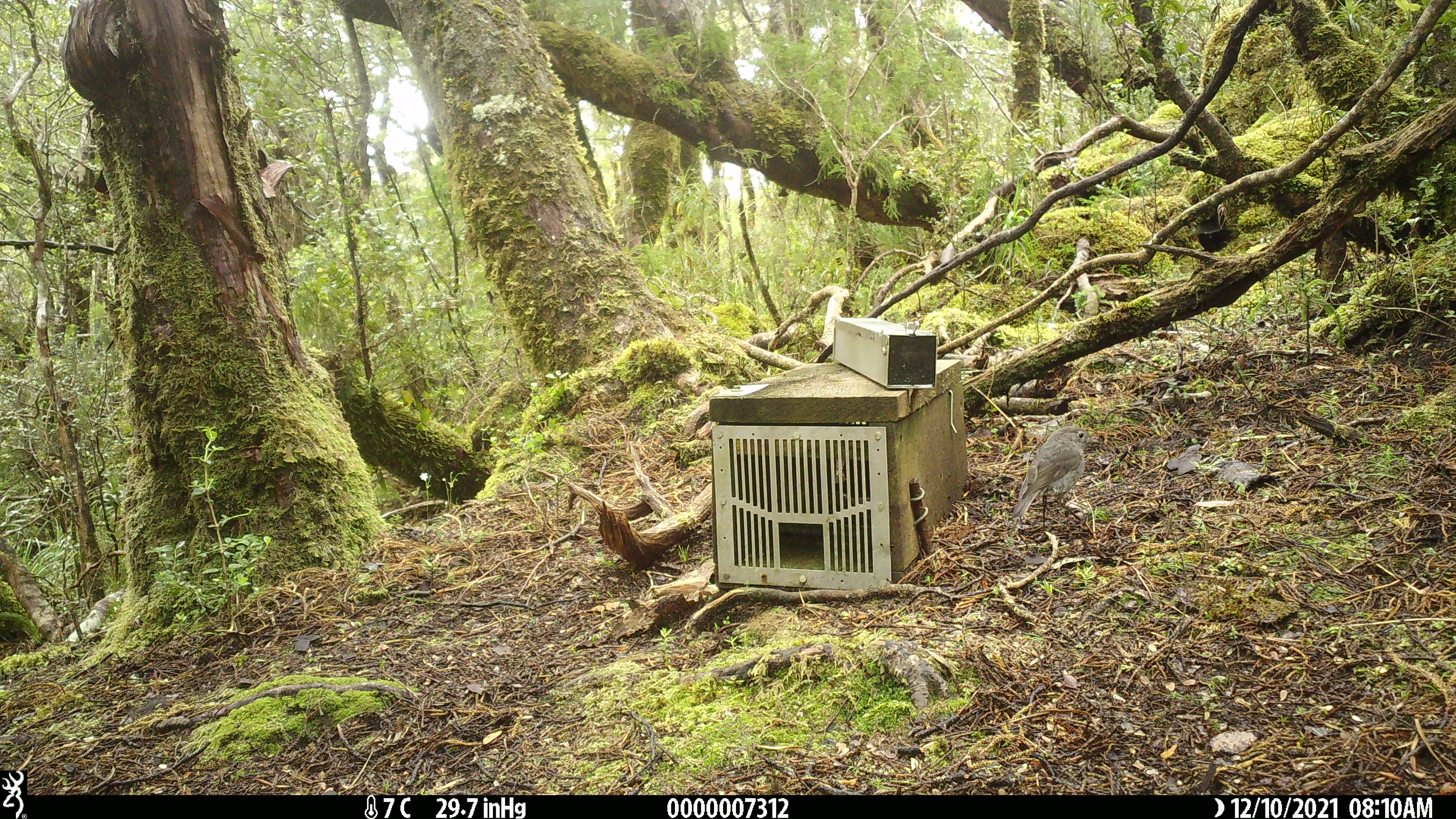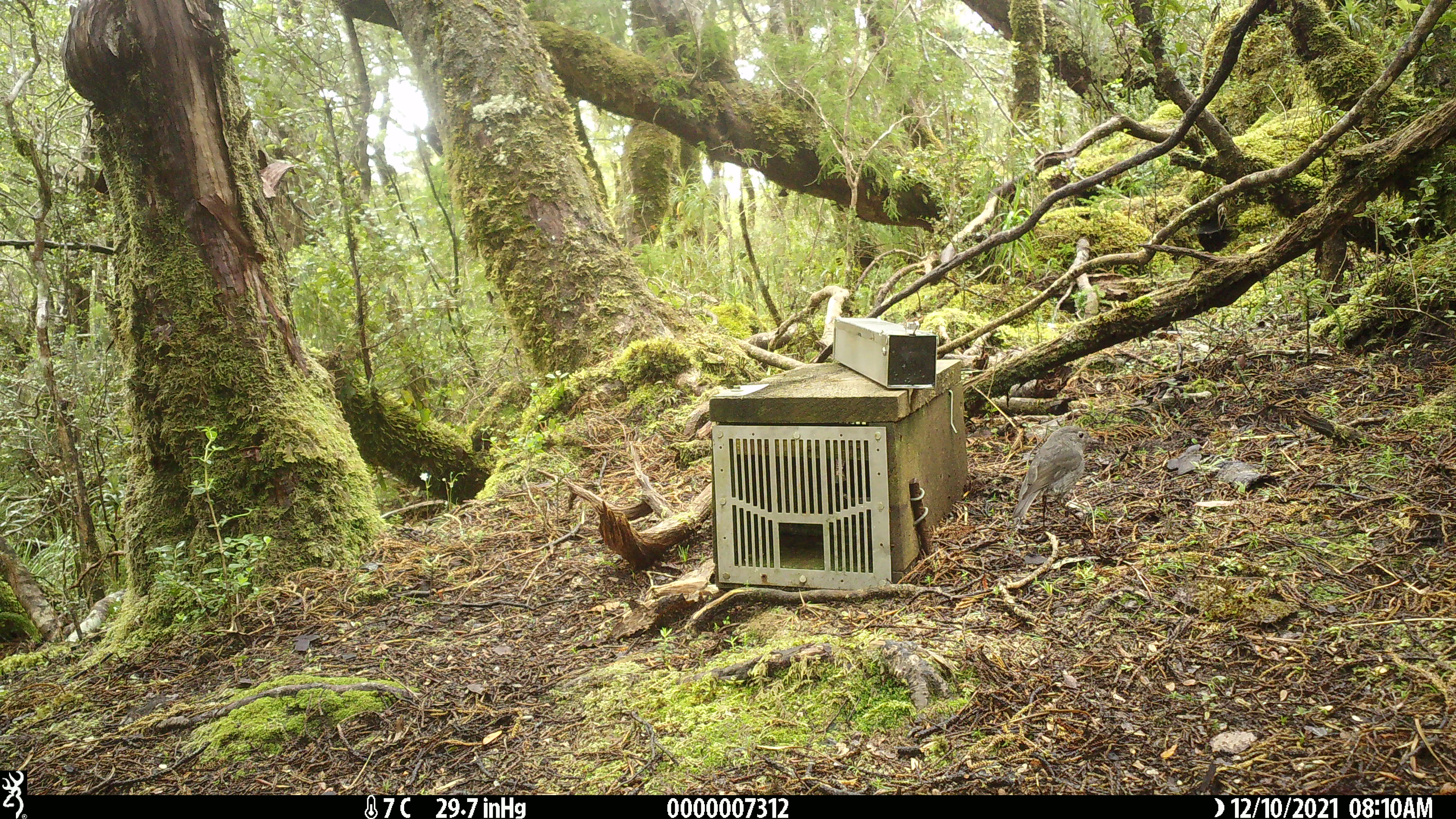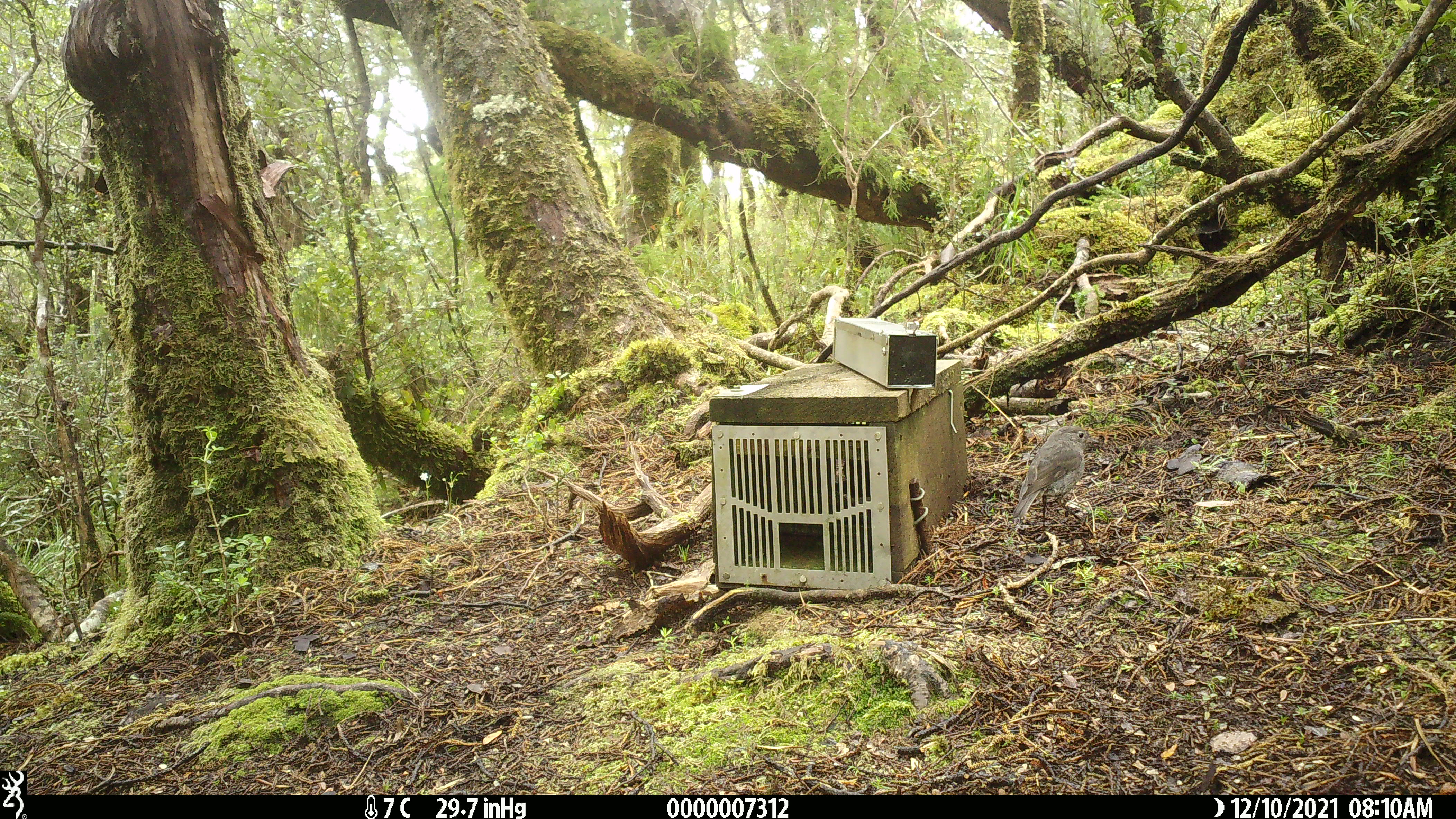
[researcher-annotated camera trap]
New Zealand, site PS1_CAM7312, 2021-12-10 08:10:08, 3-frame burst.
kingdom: Animalia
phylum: Chordata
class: Aves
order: Passeriformes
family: Petroicidae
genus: Petroica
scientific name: Petroica australis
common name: new zealand robin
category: robin